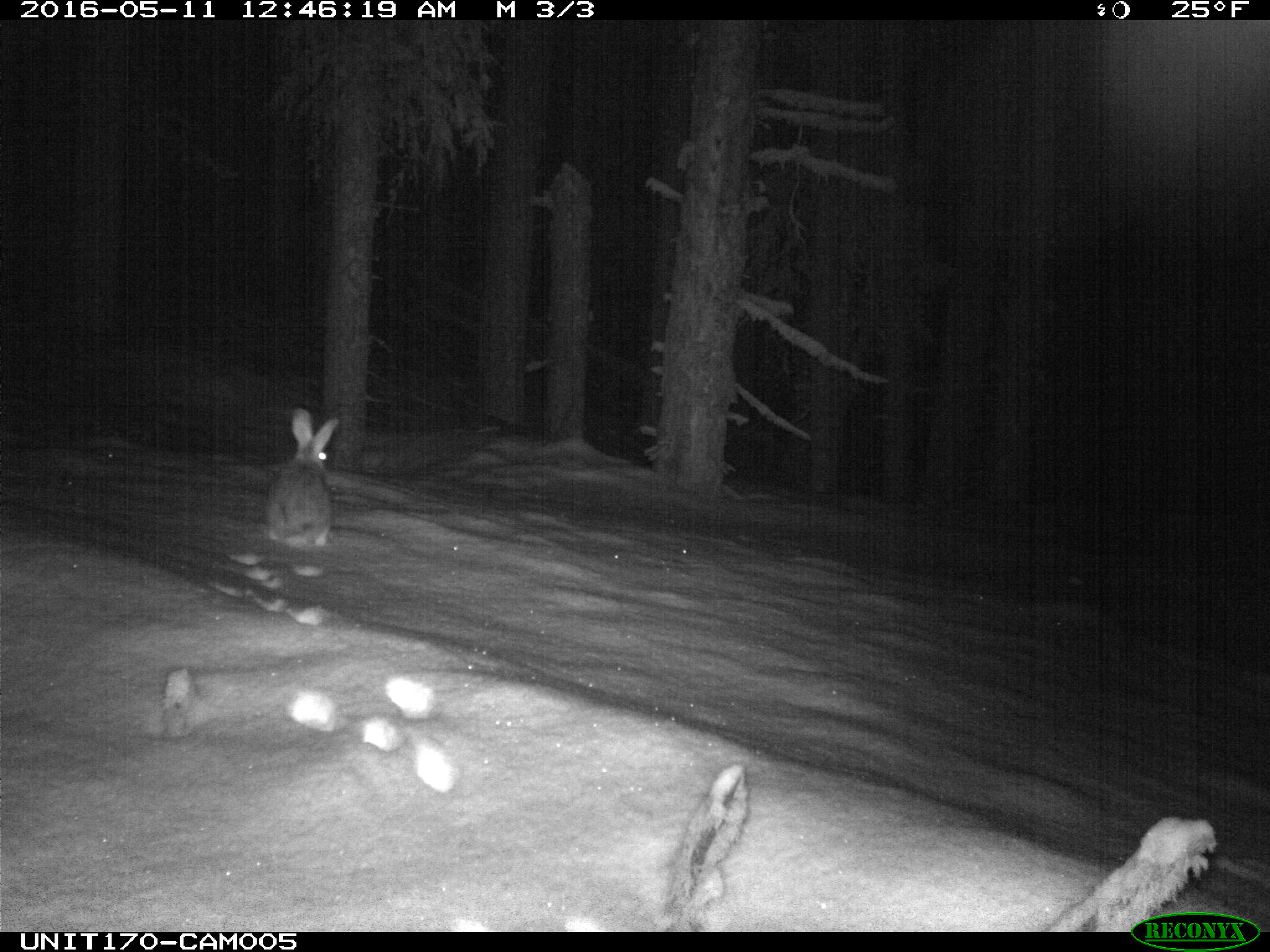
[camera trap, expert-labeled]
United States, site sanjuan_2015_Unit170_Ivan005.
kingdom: Animalia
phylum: Chordata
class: Mammalia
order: Lagomorpha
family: Leporidae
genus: Lepus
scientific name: Lepus americanus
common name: snowshoe hare